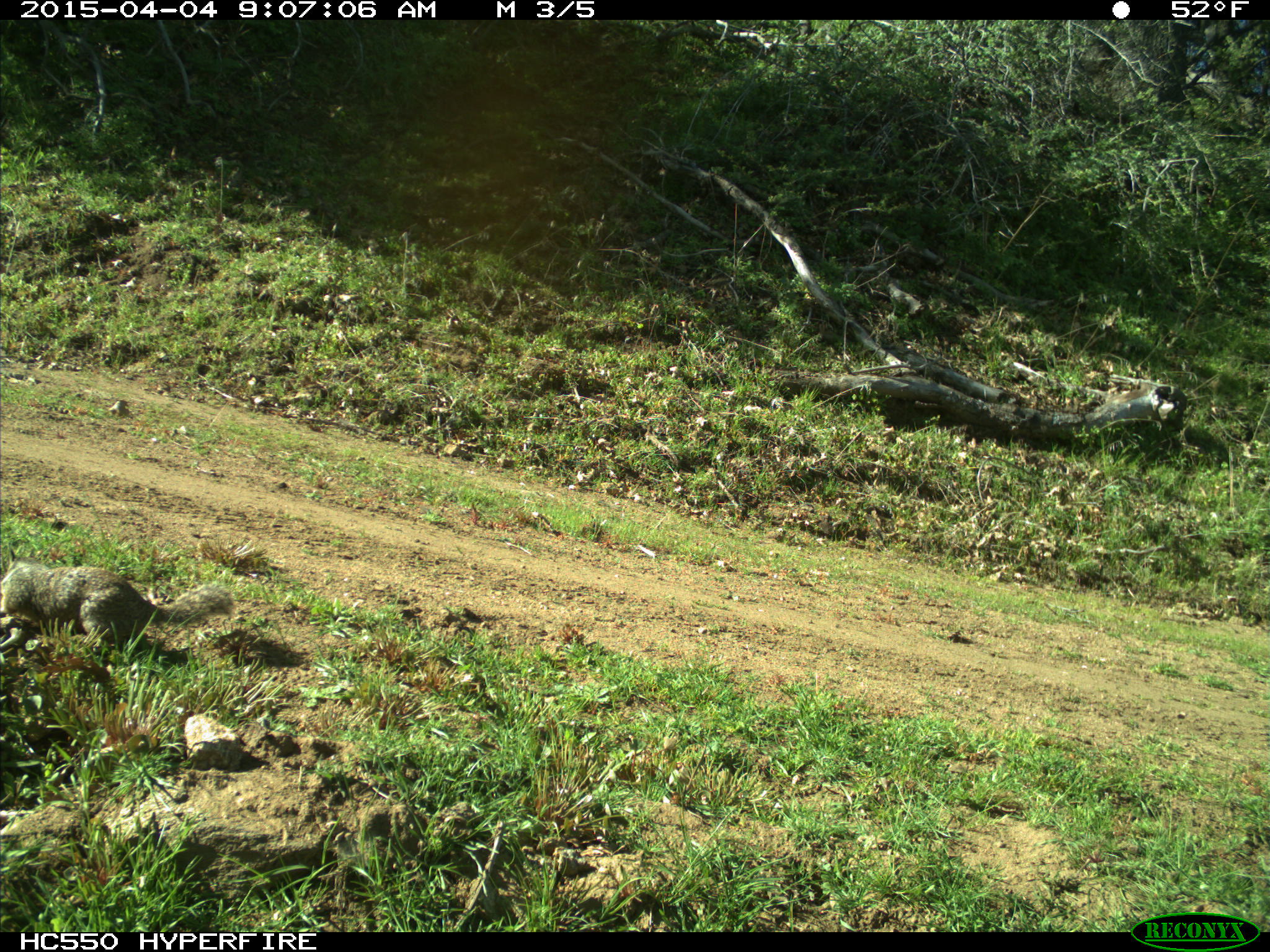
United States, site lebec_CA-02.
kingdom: Animalia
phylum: Chordata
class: Mammalia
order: Rodentia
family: Sciuridae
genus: Otospermophilus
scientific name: Otospermophilus beecheyi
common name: california ground squirrel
Otospermophilus beecheyi (california ground squirrel).